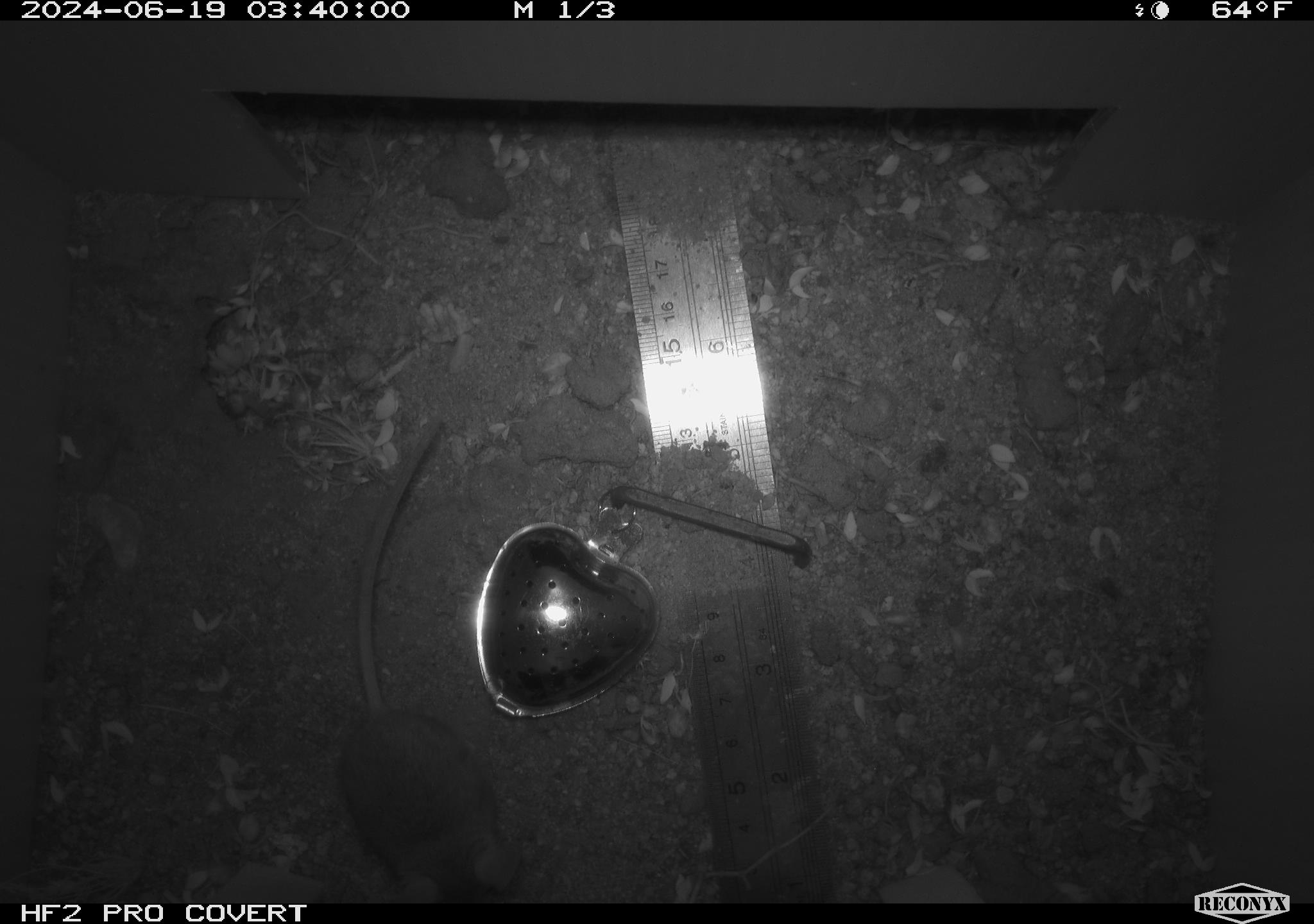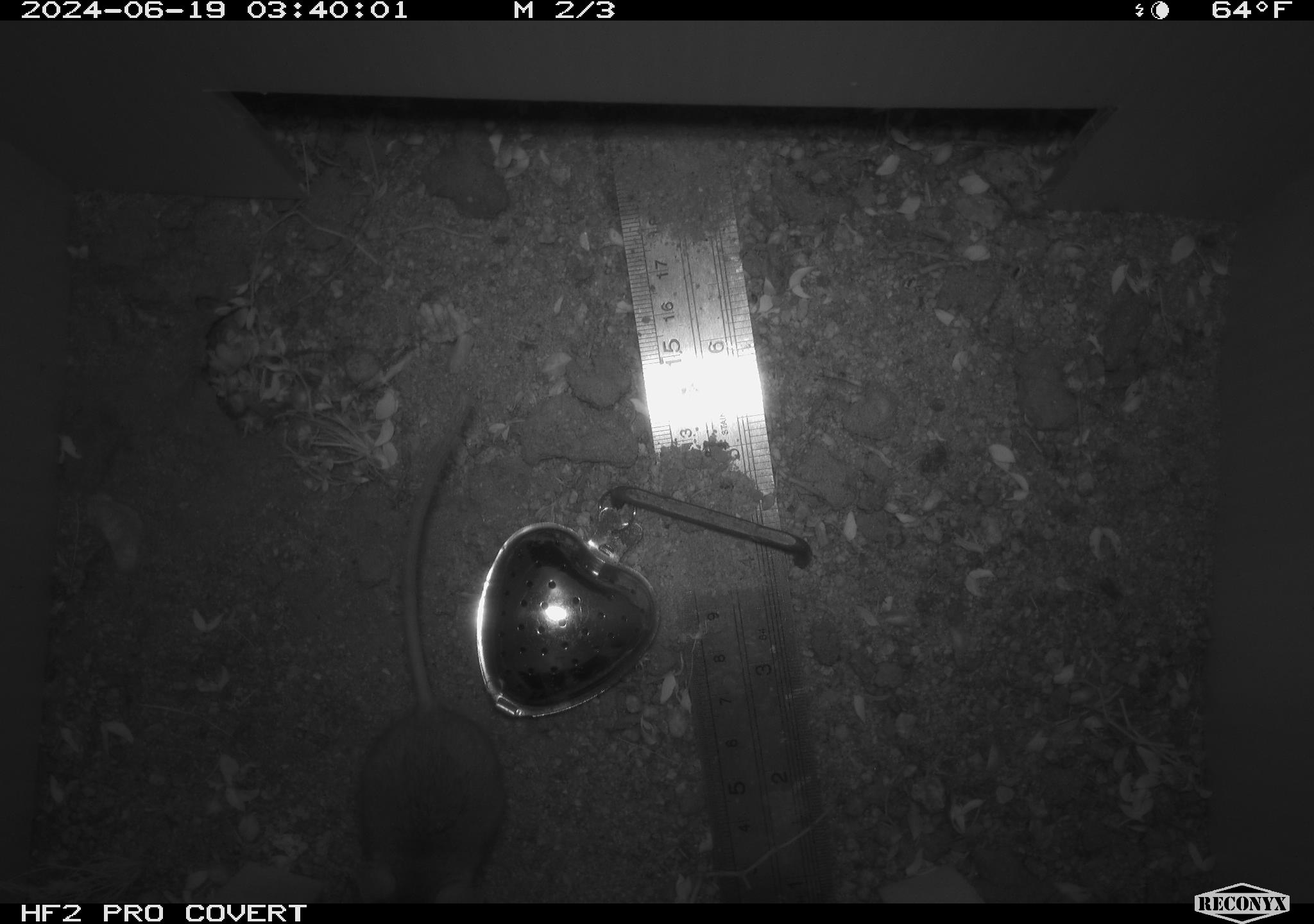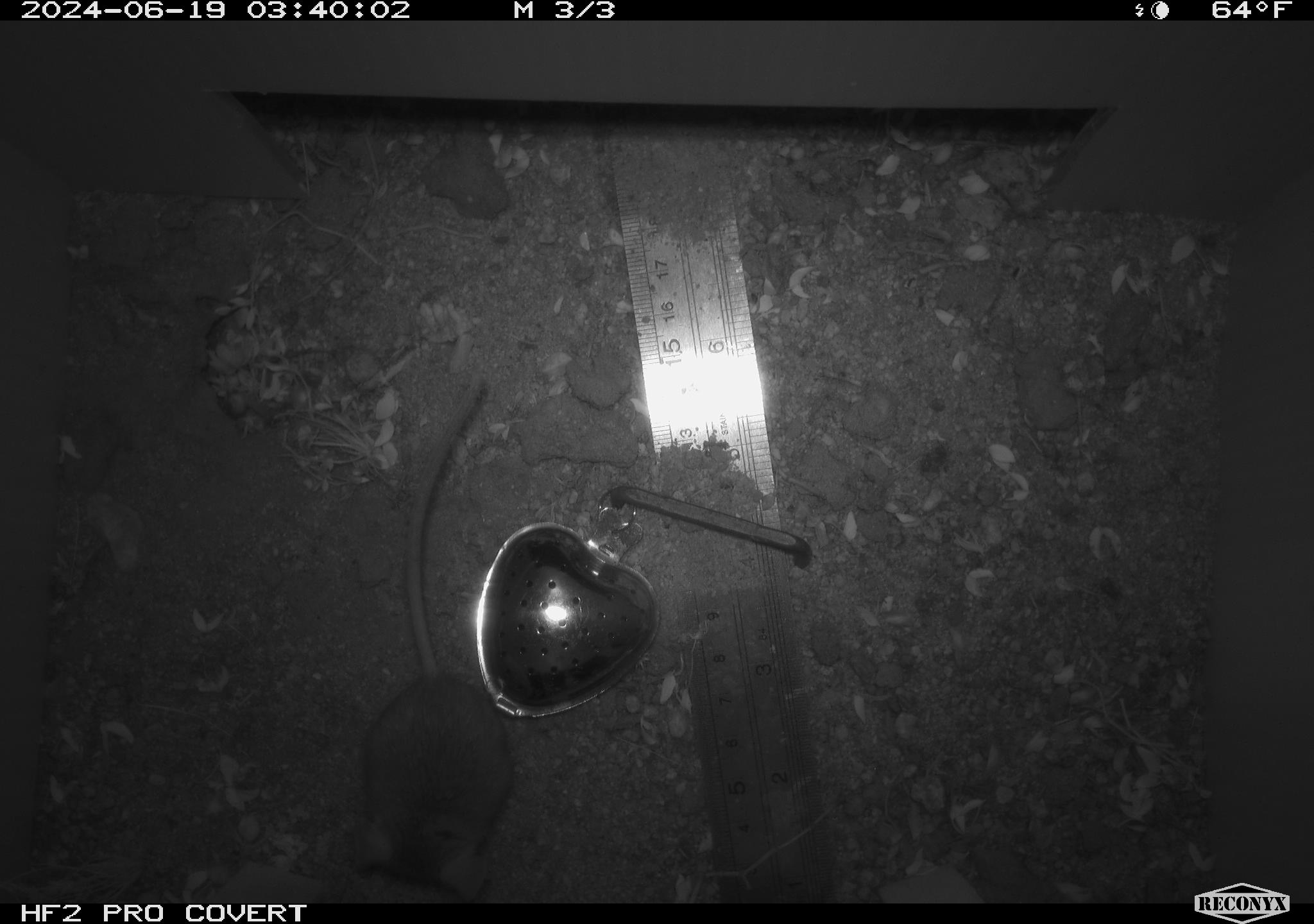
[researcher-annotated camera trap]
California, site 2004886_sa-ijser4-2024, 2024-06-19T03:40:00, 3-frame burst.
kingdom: Animalia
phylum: Chordata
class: Mammalia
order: Rodentia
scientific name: Rodentia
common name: mouse species